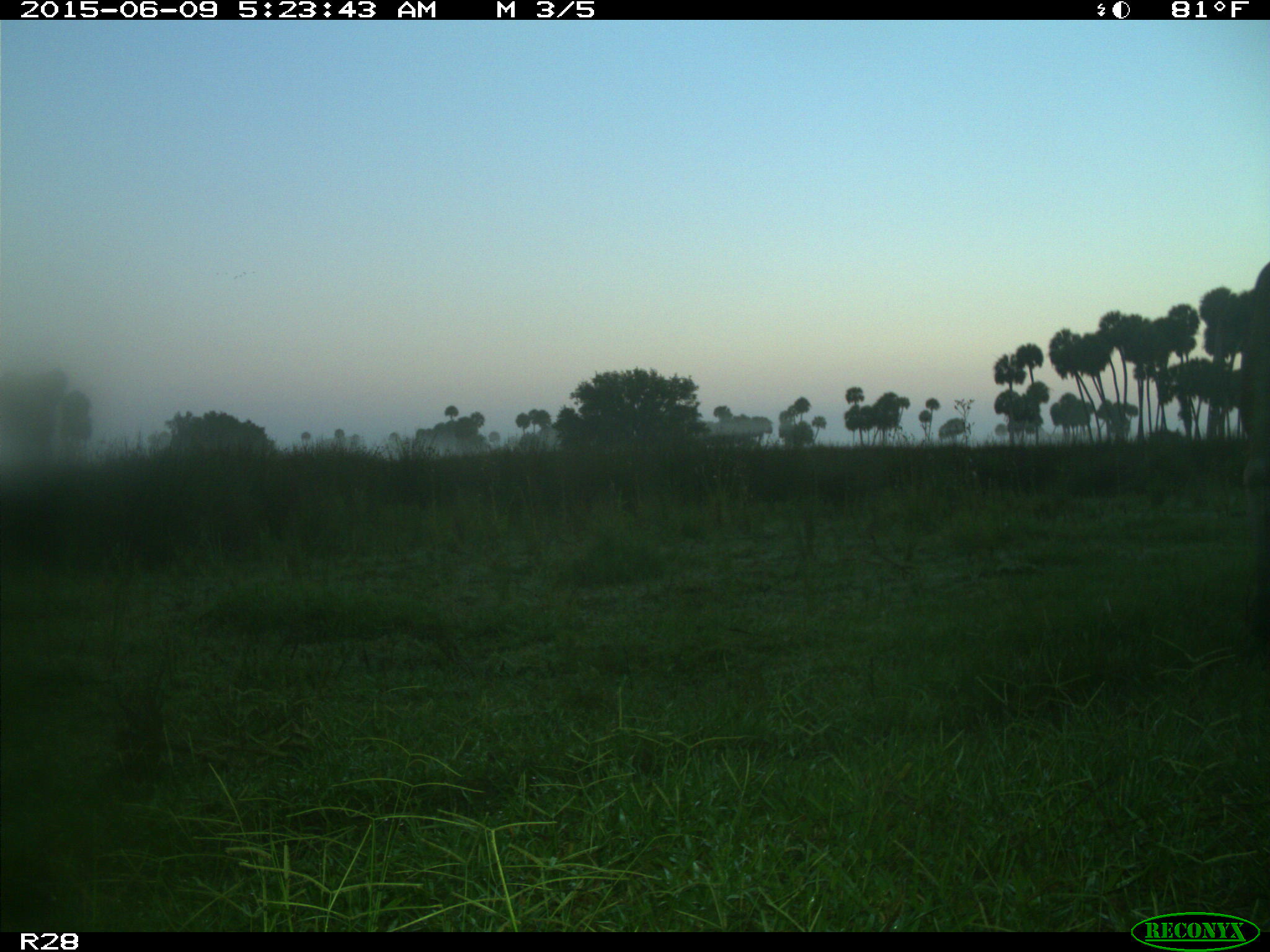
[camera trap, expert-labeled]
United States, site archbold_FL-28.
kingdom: Animalia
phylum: Chordata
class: Mammalia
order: Artiodactyla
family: Bovidae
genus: Bos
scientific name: Bos taurus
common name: domestic cow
Bos taurus (domestic cow).